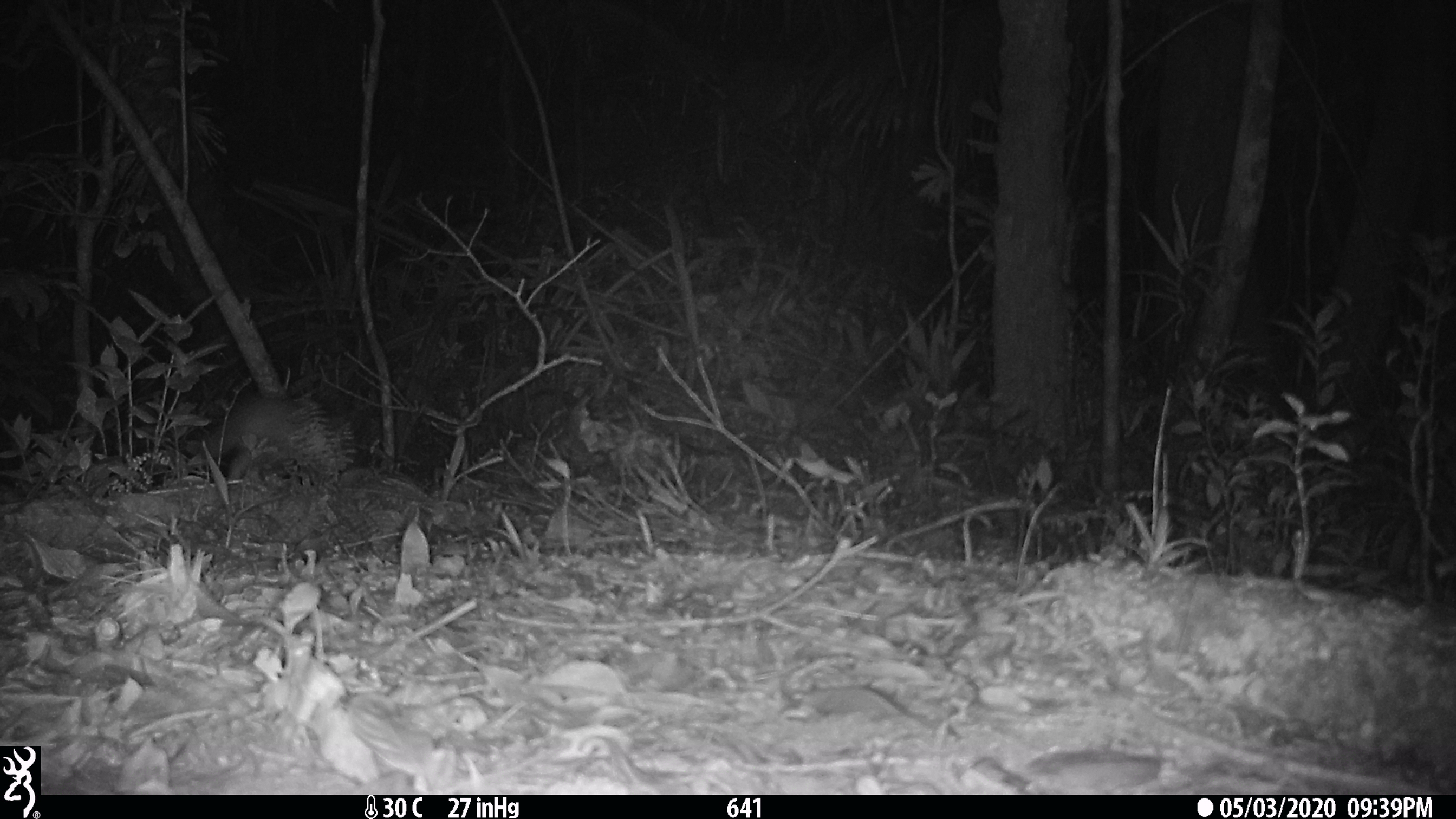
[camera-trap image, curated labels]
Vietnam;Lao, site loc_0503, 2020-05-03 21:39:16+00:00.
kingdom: Animalia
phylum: Chordata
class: Mammalia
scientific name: Mammalia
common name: mammal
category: unidentified small mammal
Unidentified small mammal (mammal) (Mammalia). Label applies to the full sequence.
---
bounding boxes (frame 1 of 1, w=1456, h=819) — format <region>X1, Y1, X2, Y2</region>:
unidentified small mammal: <region>181, 393, 302, 483</region>